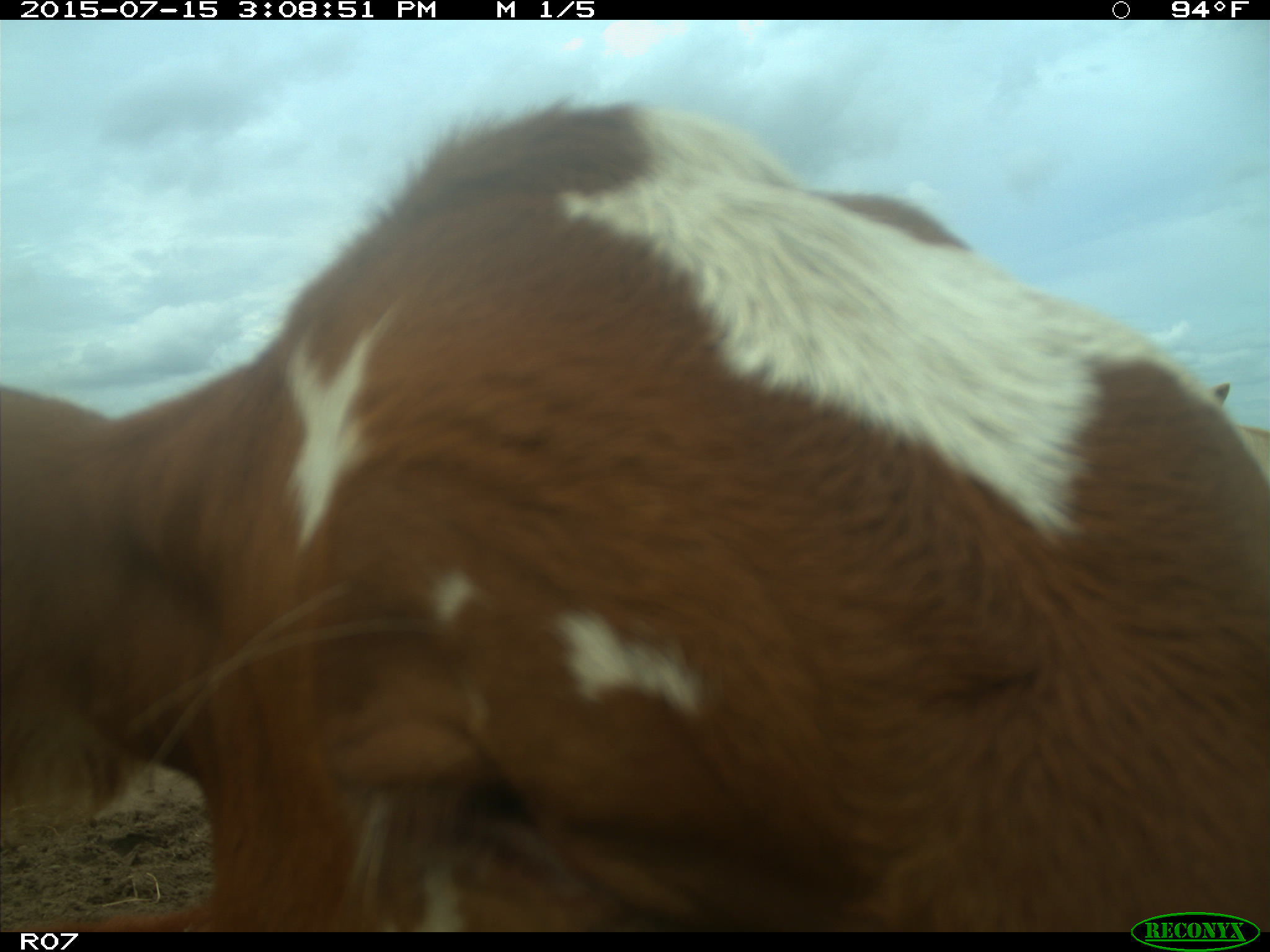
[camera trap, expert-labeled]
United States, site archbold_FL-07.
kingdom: Animalia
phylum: Chordata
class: Mammalia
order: Artiodactyla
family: Bovidae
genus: Bos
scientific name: Bos taurus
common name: domestic cow